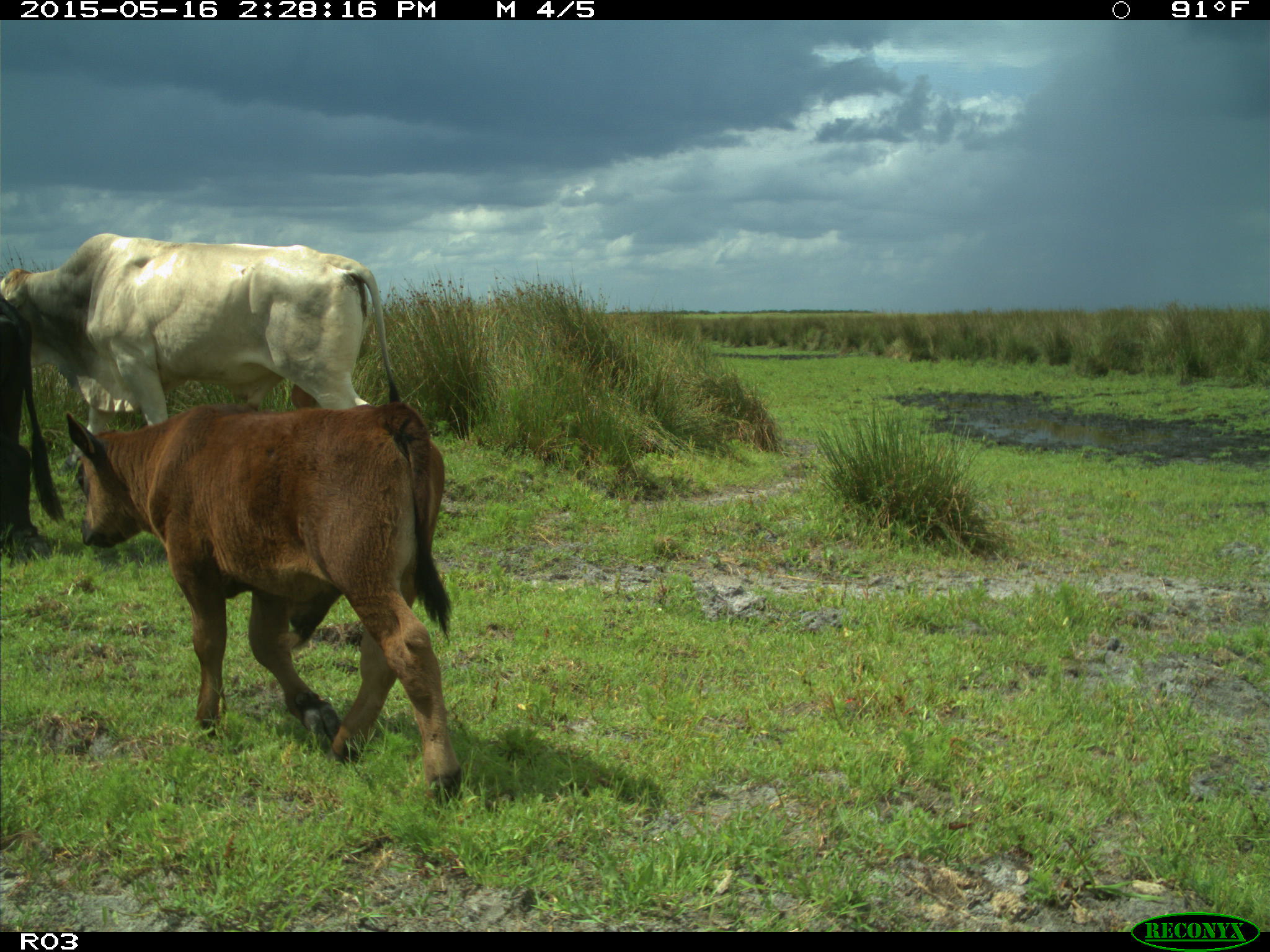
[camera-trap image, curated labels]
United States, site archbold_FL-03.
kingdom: Animalia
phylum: Chordata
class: Mammalia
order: Artiodactyla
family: Bovidae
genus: Bos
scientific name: Bos taurus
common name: domestic cow